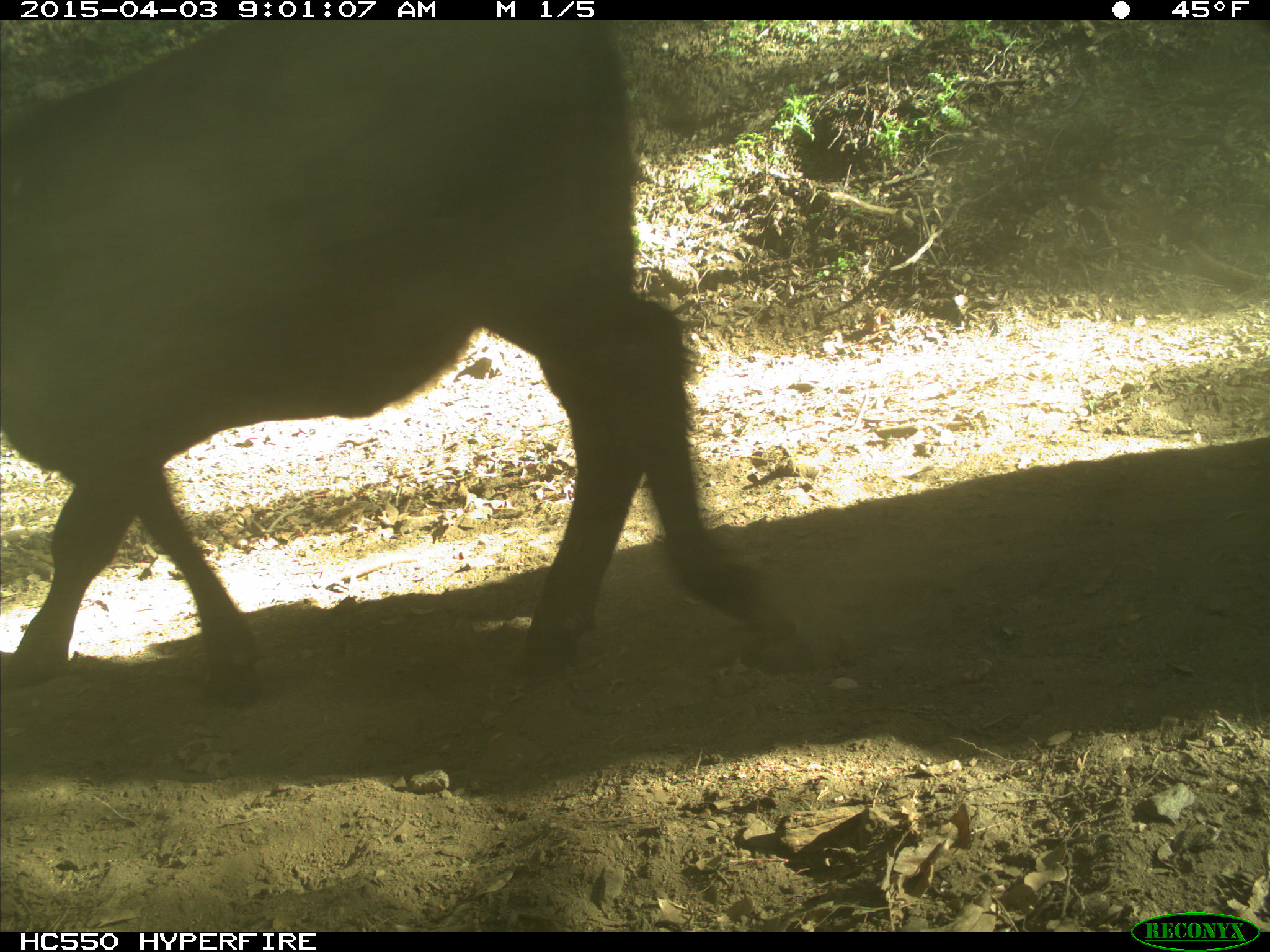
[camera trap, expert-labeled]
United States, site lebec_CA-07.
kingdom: Animalia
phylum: Chordata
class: Mammalia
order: Artiodactyla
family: Bovidae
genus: Bos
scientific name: Bos taurus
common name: domestic cow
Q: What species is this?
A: Bos taurus (domestic cow).